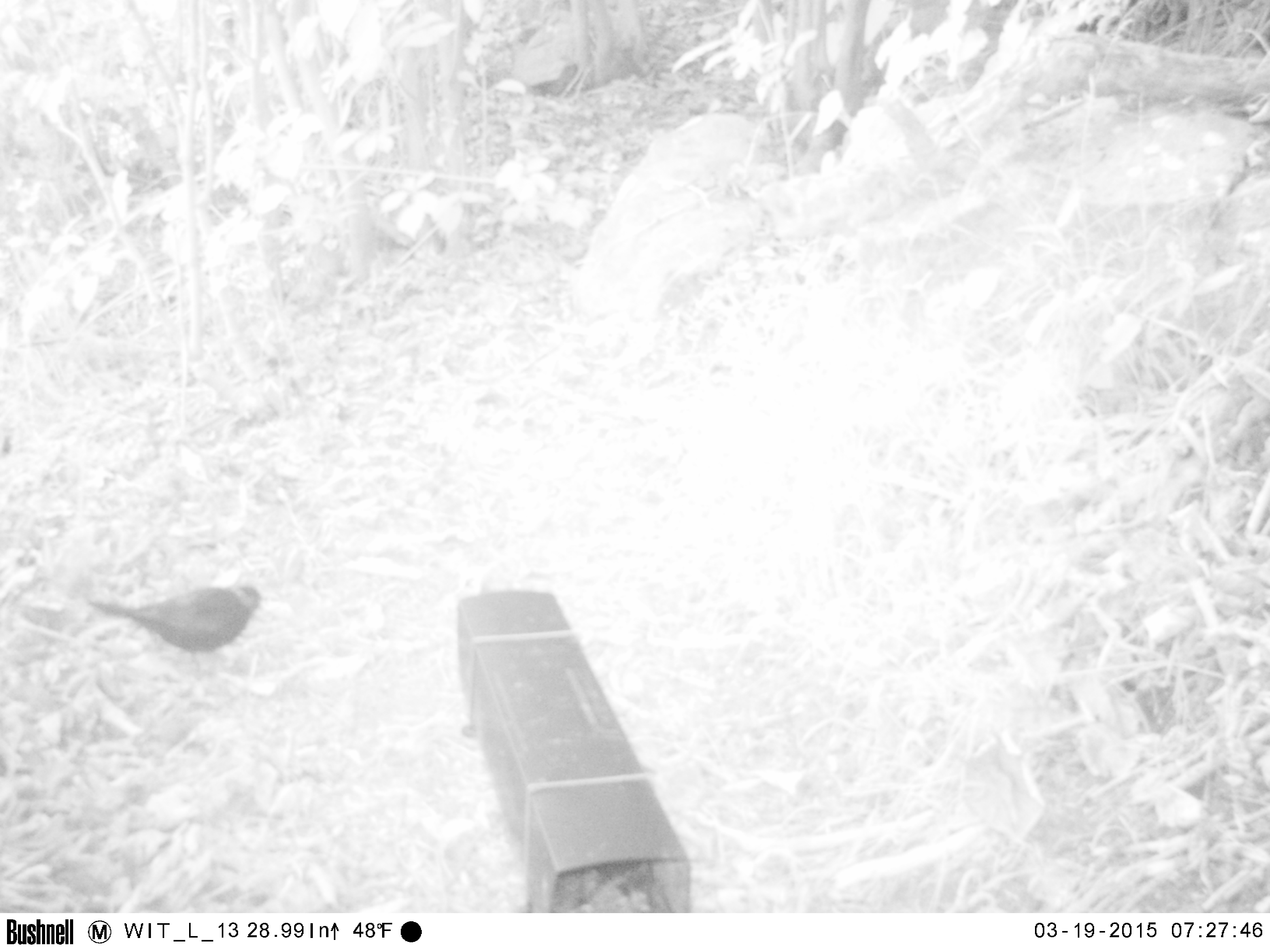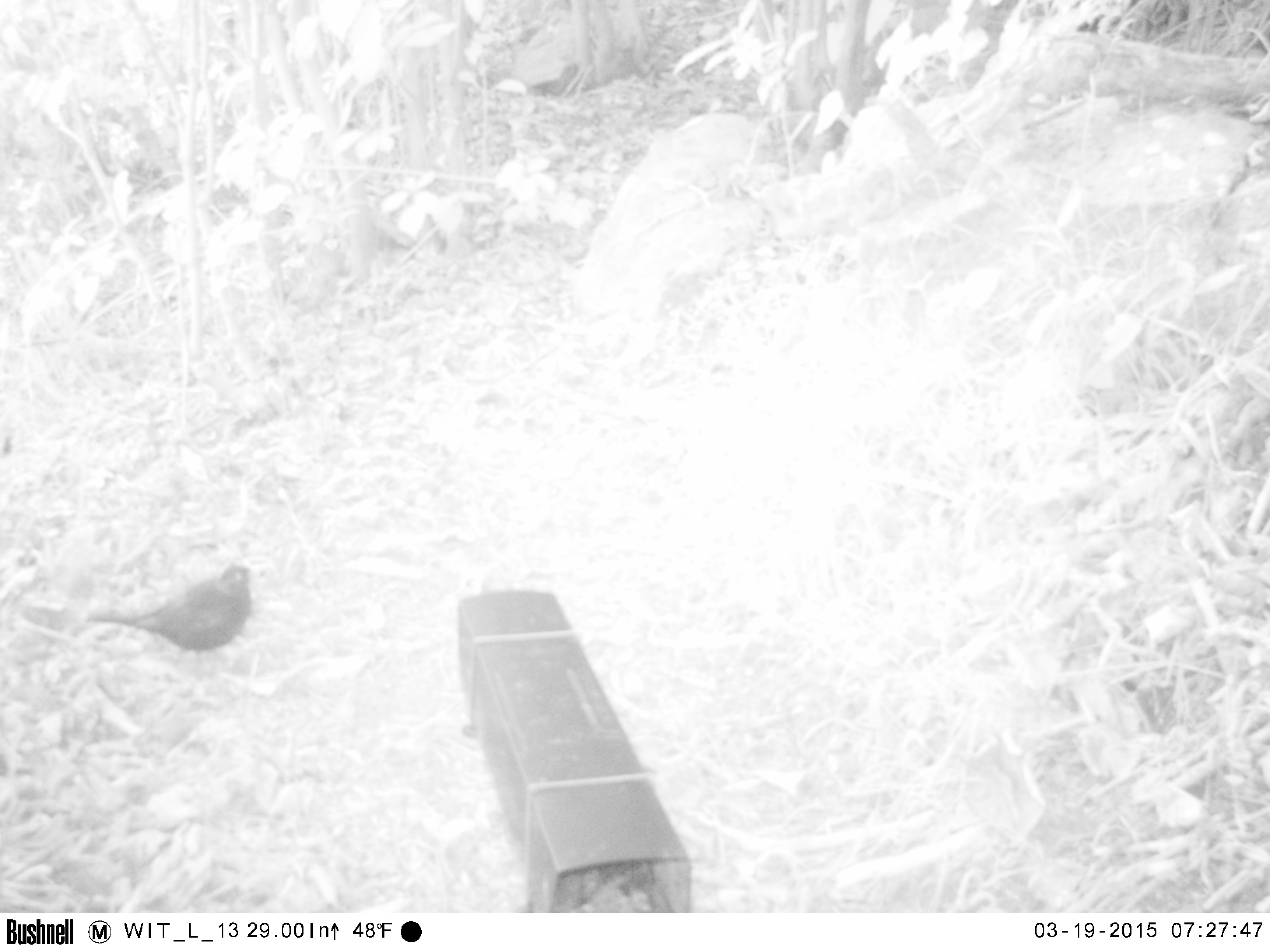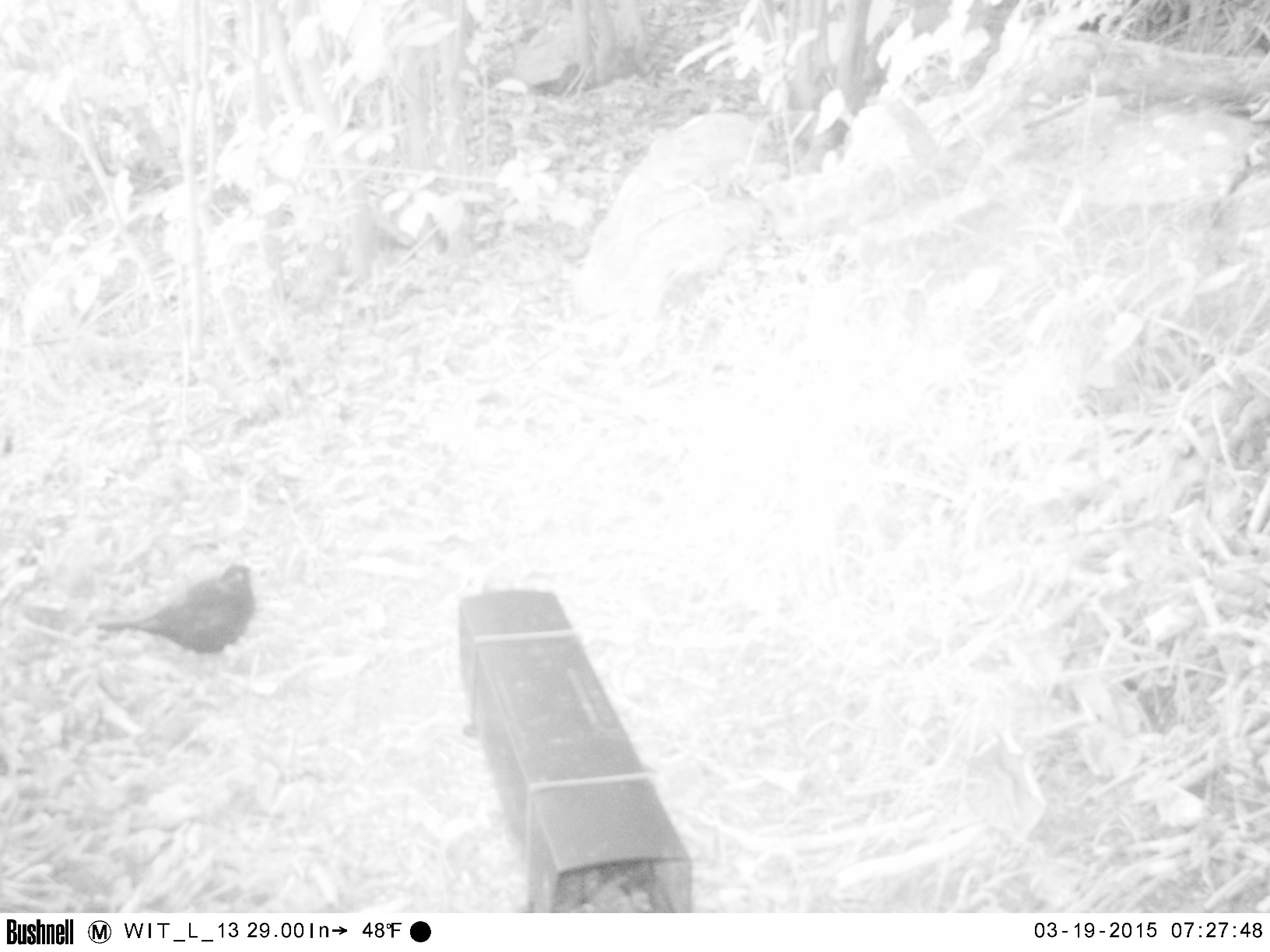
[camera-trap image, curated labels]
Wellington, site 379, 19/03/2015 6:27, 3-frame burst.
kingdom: Animalia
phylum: Chordata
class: Aves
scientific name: Aves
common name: bird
Bird (Aves).